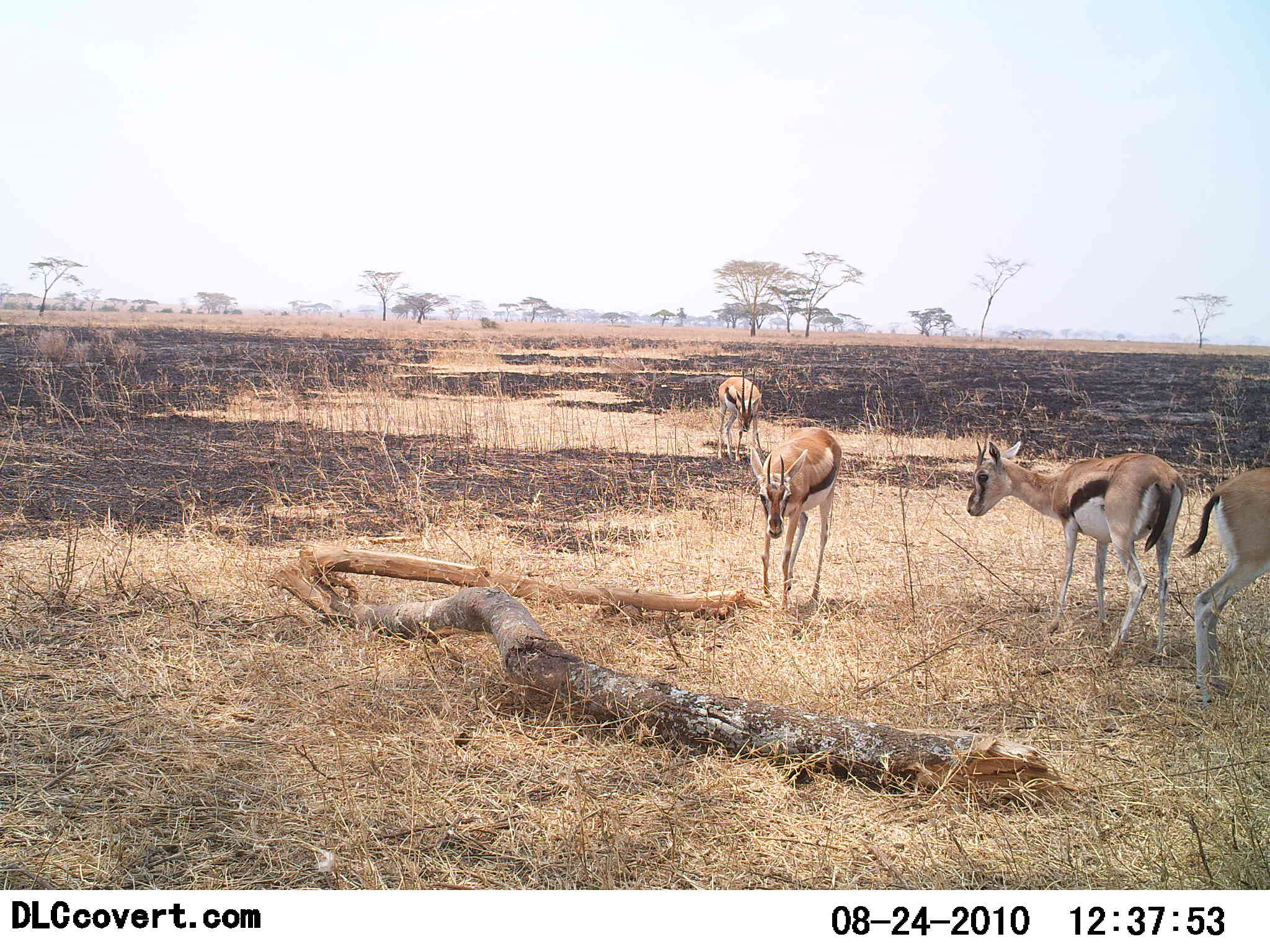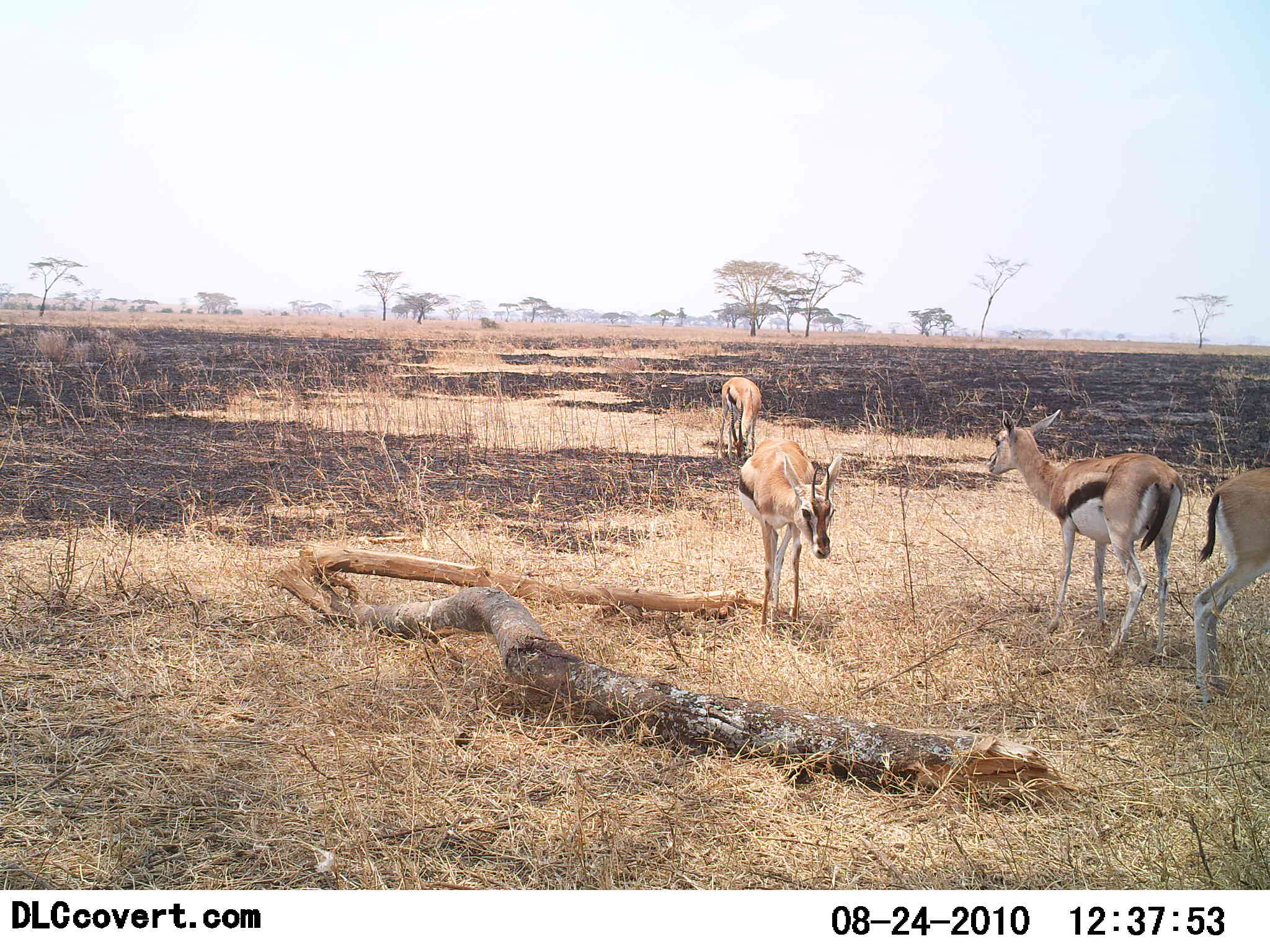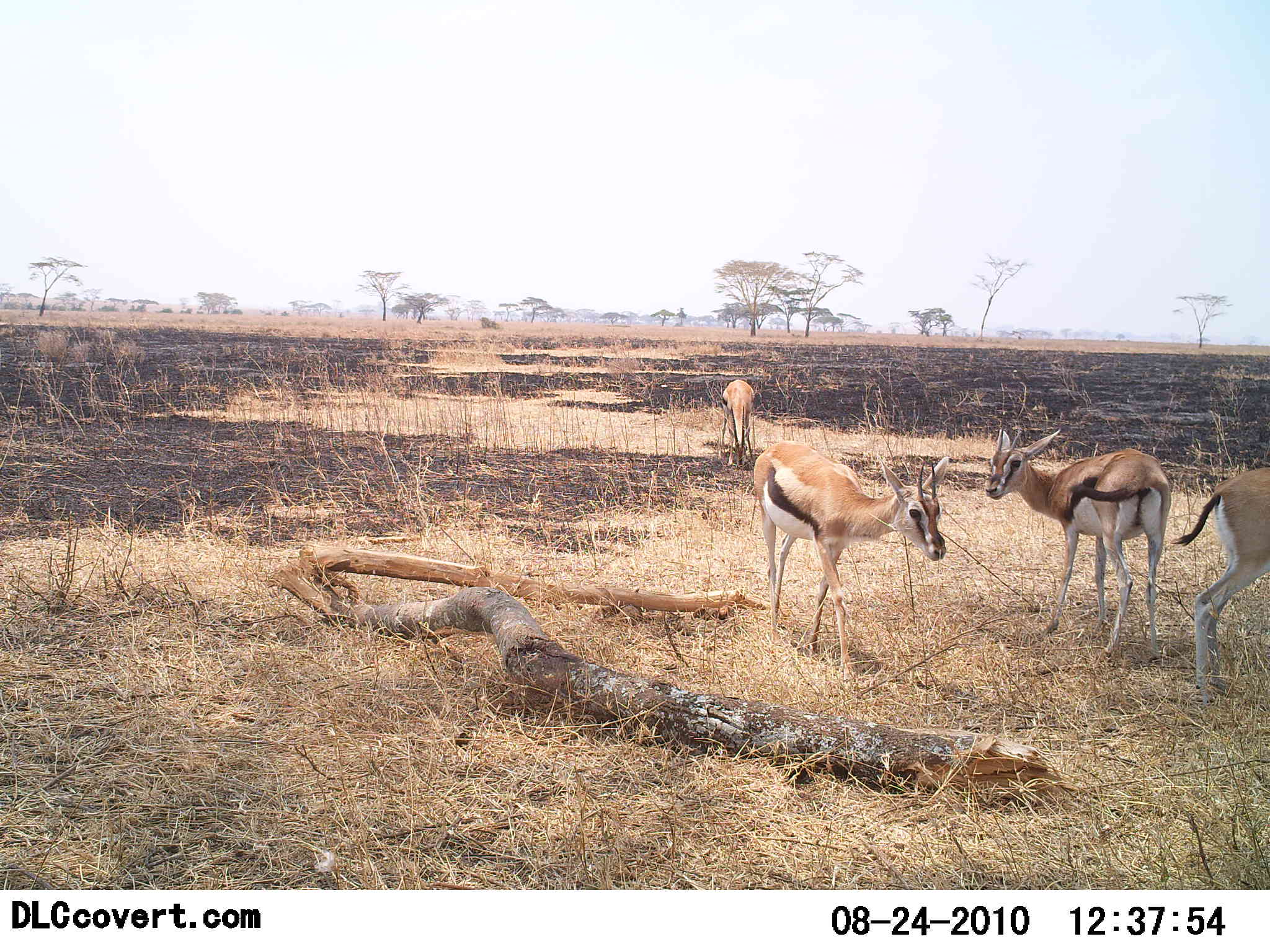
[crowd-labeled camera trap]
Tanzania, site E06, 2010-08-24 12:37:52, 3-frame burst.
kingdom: Animalia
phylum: Chordata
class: Mammalia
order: Artiodactyla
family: Bovidae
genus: Eudorcas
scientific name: Eudorcas thomsonii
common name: thomson's gazelle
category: gazellethomsons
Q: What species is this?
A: Gazellethomsons (thomson's gazelle) (Eudorcas thomsonii).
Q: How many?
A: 4.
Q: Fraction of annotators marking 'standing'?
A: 80%.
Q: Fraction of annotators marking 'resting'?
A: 0%.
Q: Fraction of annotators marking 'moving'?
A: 35%.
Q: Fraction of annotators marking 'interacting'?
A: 0%.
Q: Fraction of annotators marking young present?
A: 5%.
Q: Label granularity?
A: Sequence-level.